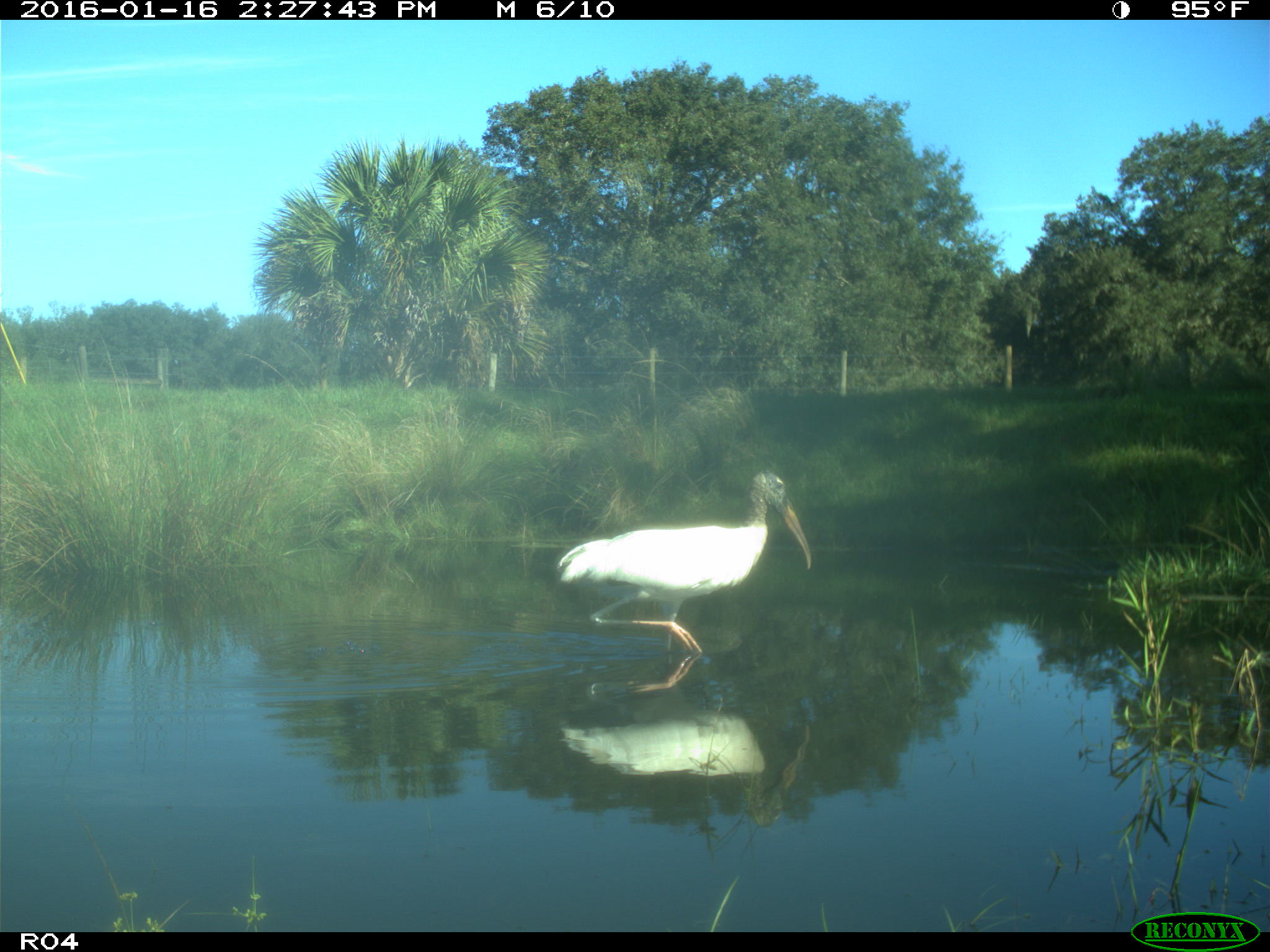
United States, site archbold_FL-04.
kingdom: Animalia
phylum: Chordata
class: Aves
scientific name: Aves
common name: birds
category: unidentified bird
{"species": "unidentified bird (birds) (Aves)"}